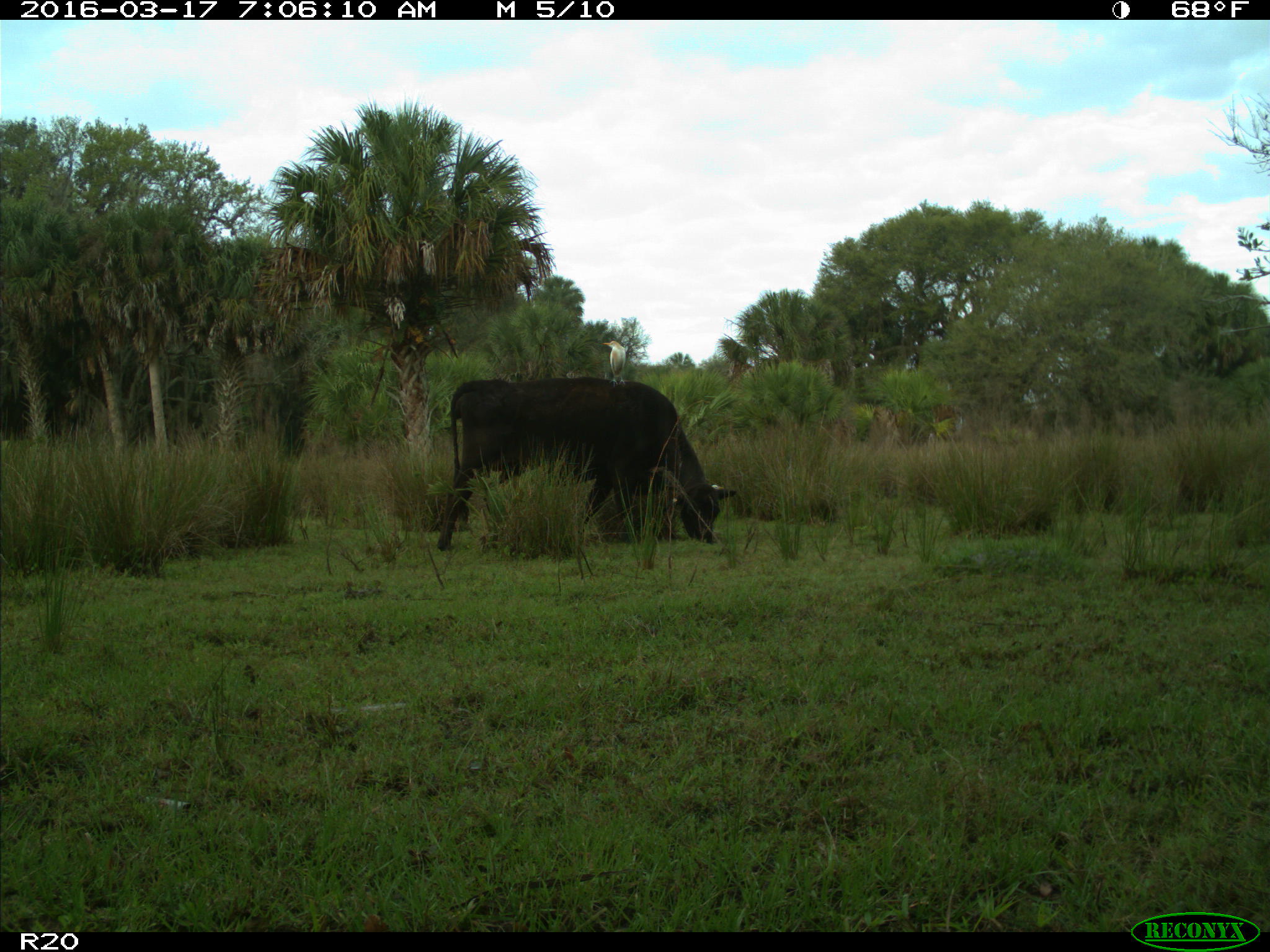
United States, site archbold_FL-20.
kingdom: Animalia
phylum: Chordata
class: Mammalia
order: Artiodactyla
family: Bovidae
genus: Bos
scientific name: Bos taurus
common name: domestic cow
Bos taurus (domestic cow).